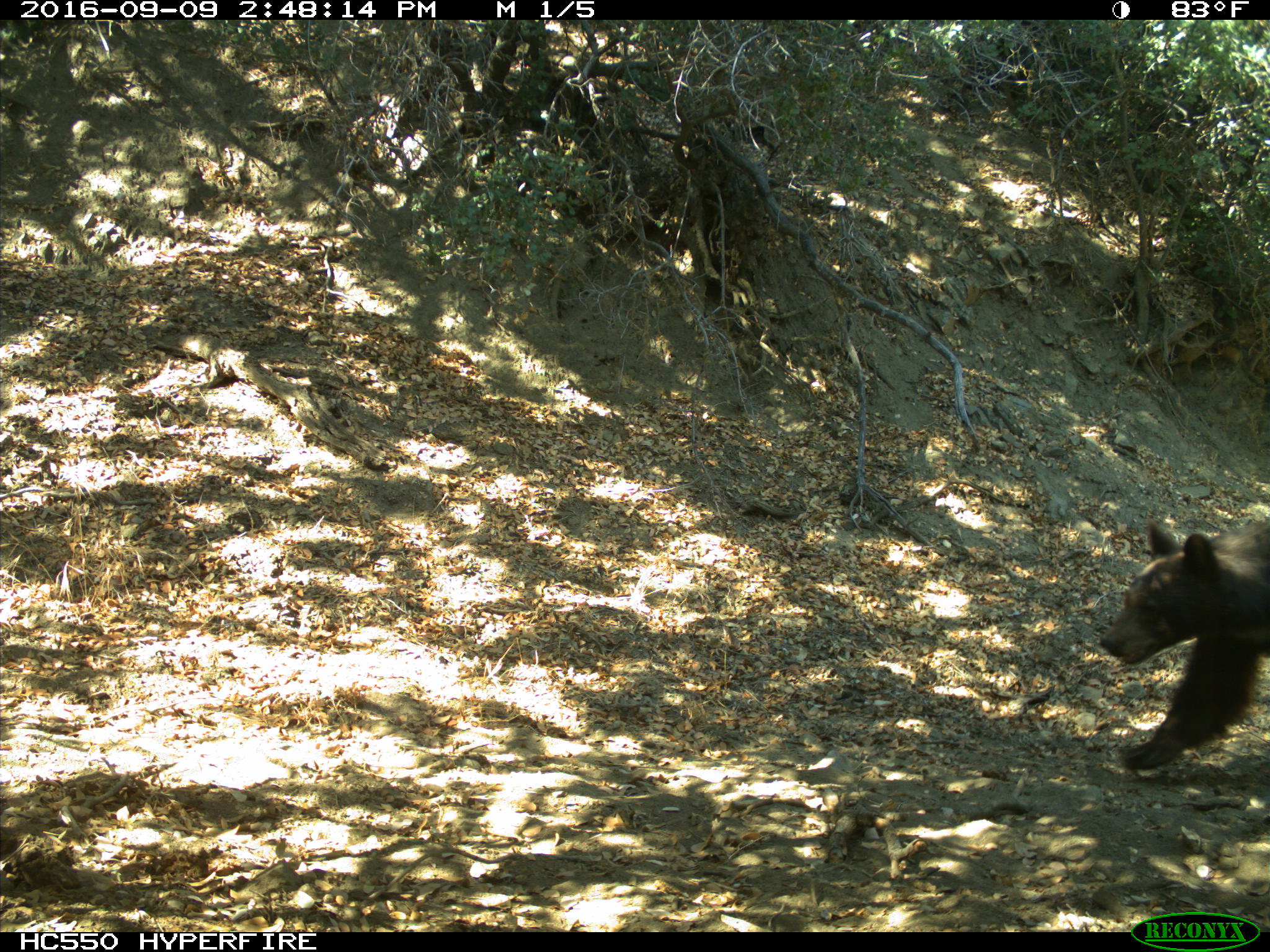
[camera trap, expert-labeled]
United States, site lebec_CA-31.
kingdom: Animalia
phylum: Chordata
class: Mammalia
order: Carnivora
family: Ursidae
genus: Ursus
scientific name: Ursus americanus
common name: american black bear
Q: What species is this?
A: Ursus americanus (american black bear).